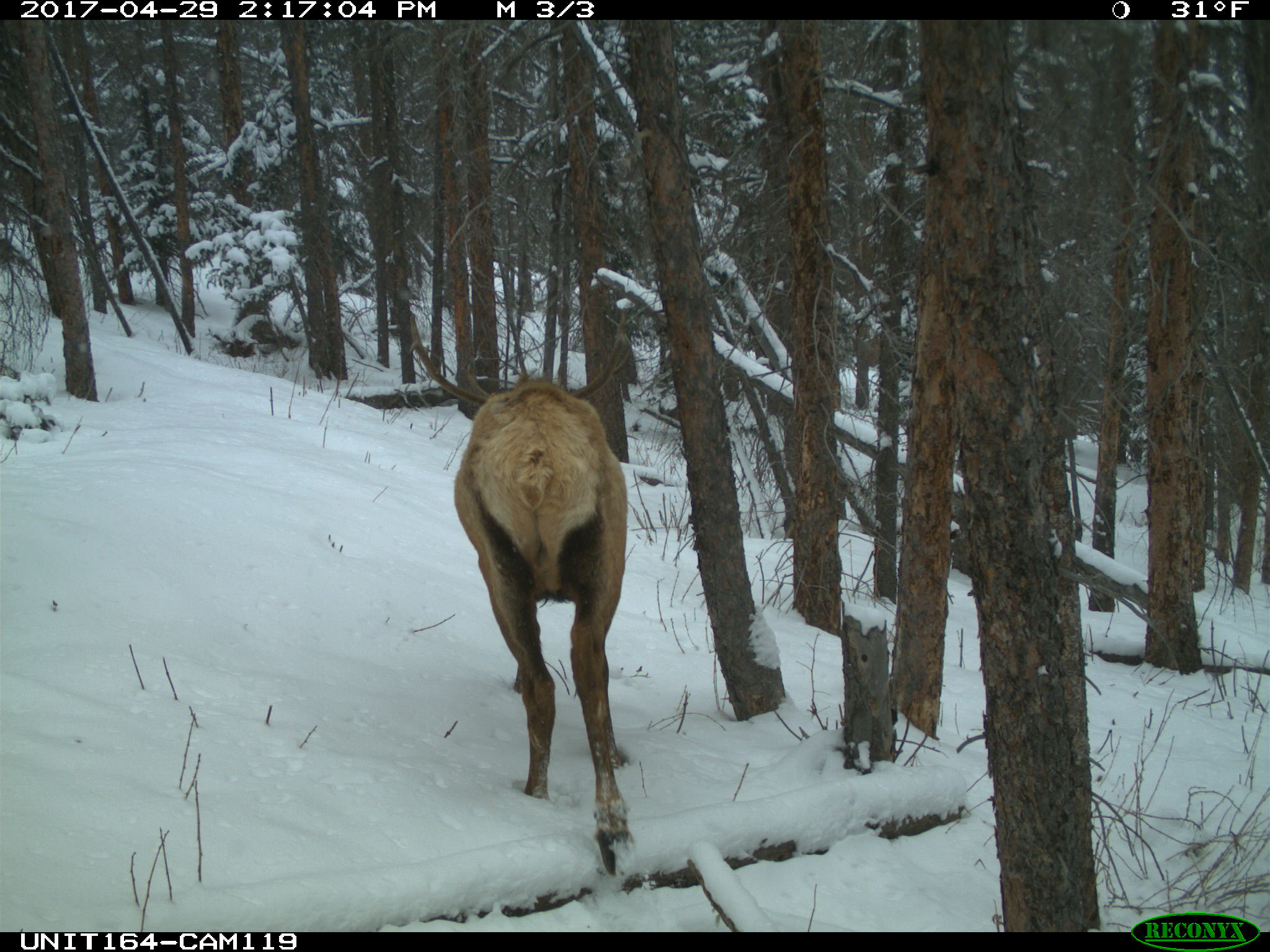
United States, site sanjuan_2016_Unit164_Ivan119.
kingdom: Animalia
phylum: Chordata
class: Mammalia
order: Artiodactyla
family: Cervidae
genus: Cervus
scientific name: Cervus elaphus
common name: red deer